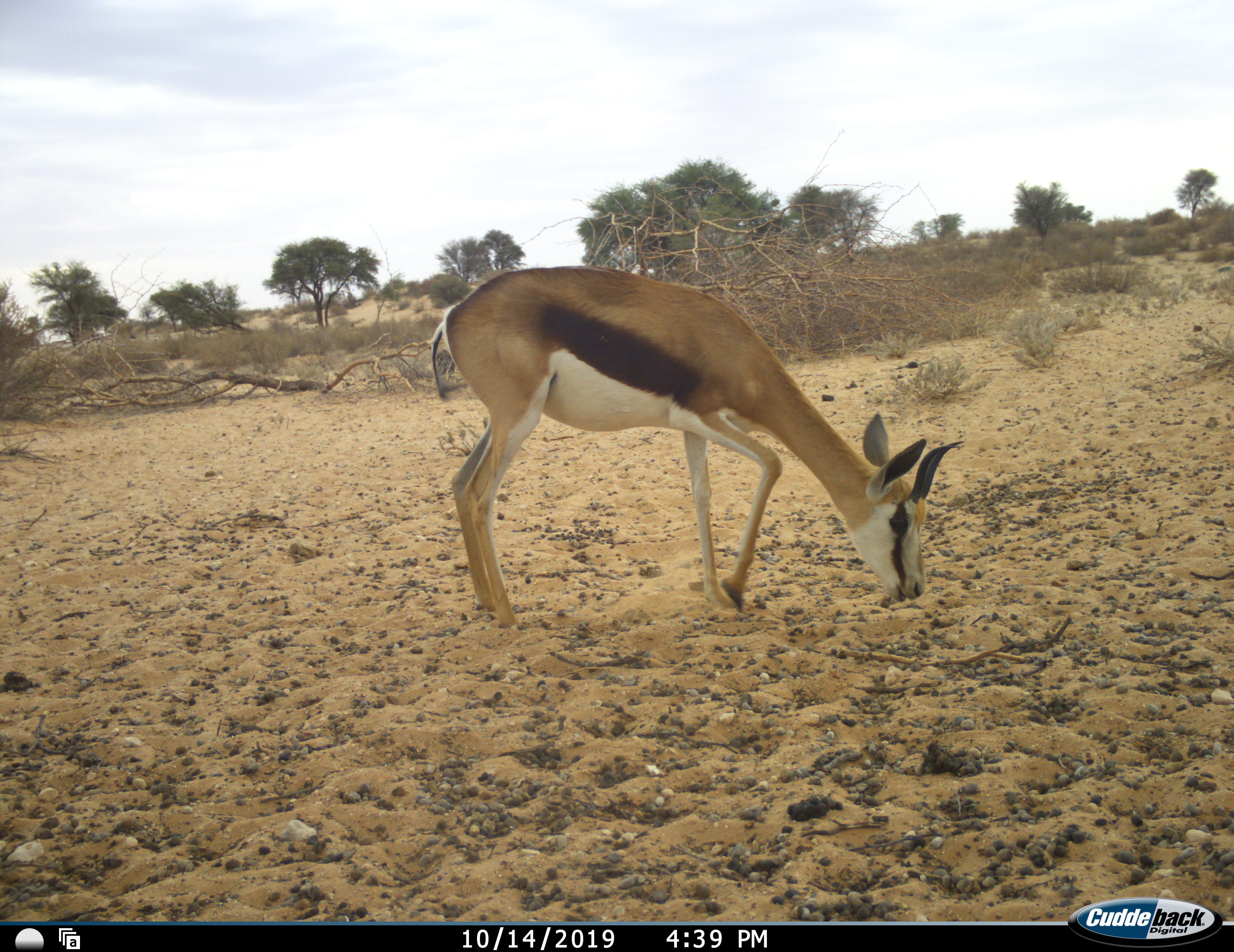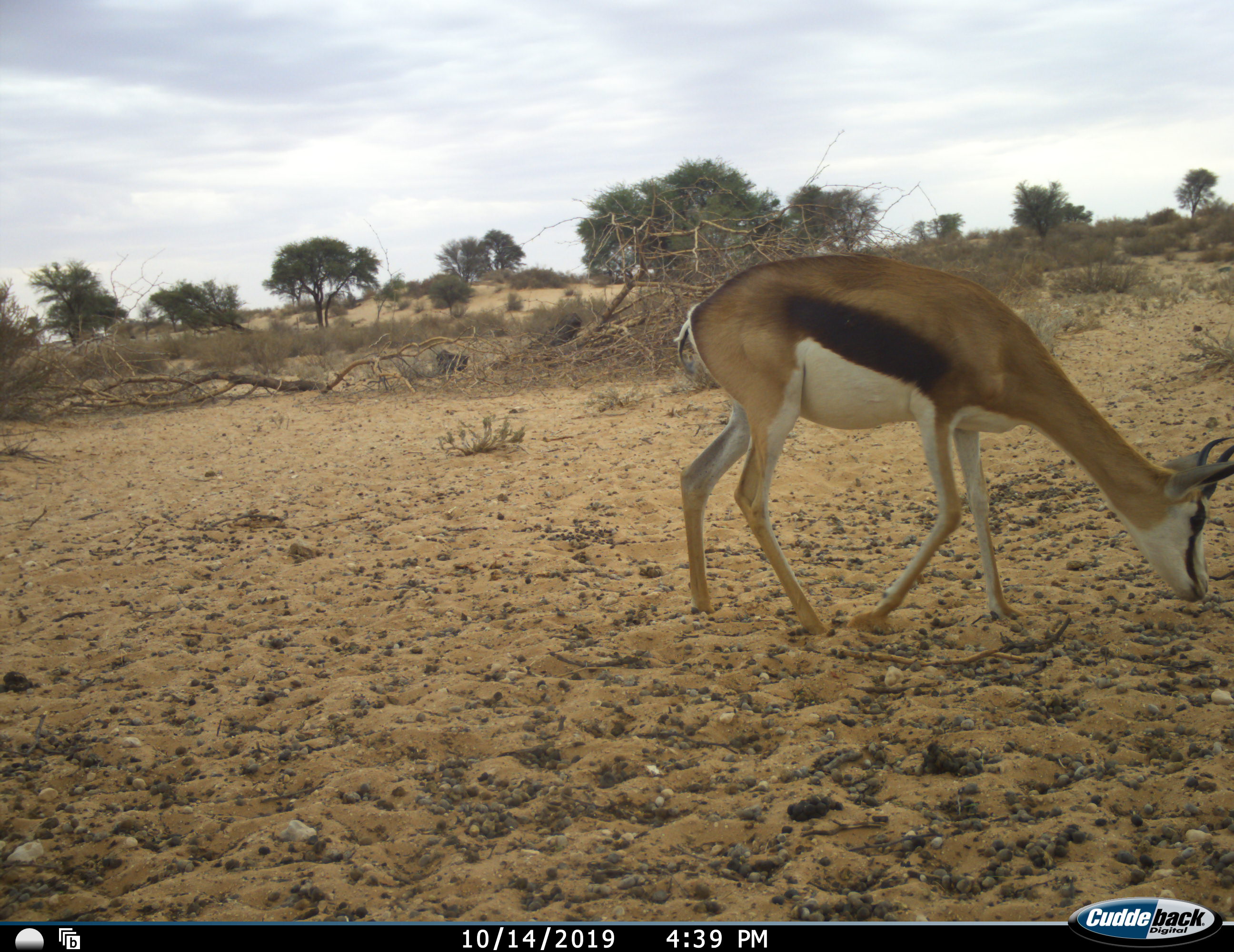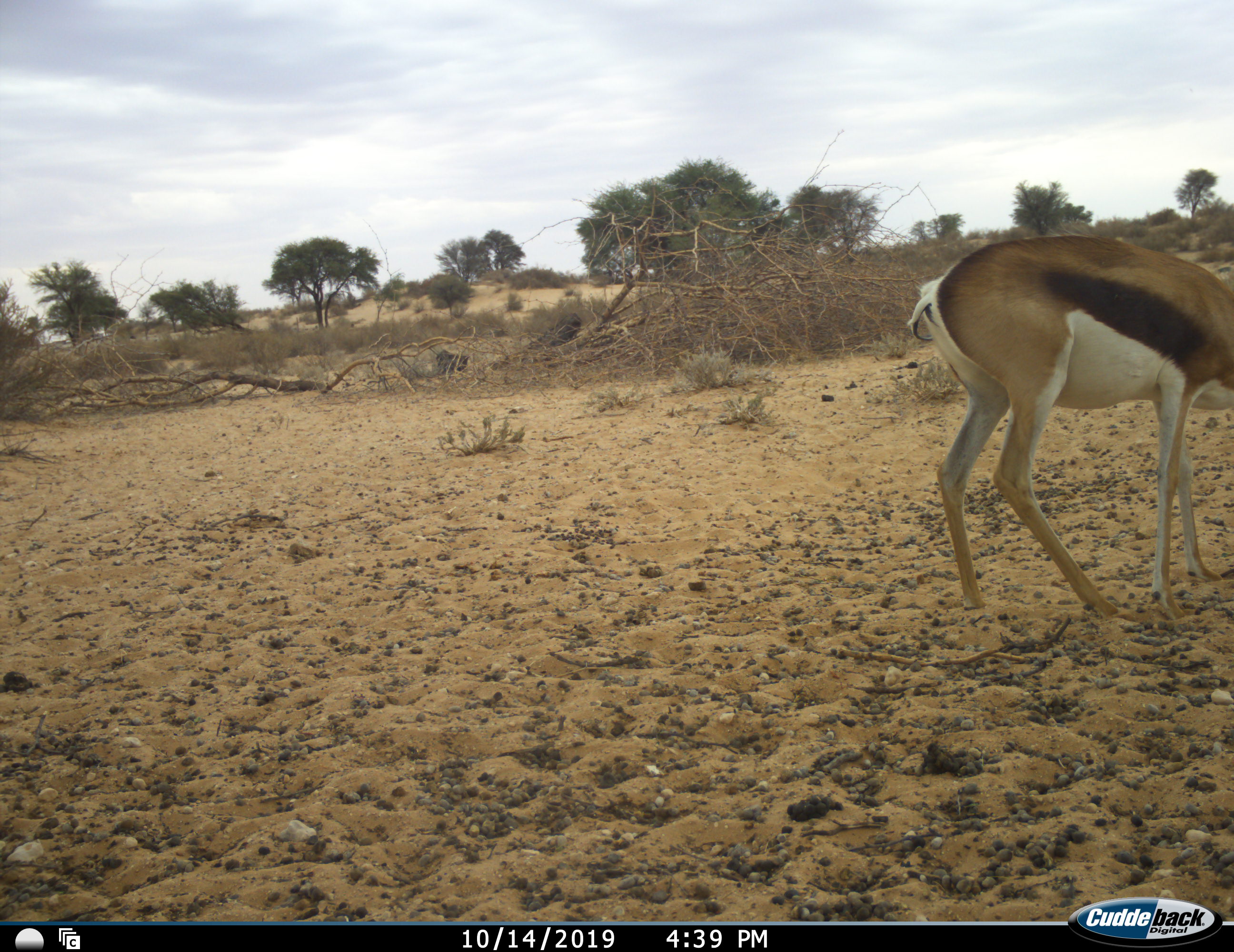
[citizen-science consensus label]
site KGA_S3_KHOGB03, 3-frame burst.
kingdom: Animalia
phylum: Chordata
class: Mammalia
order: Artiodactyla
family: Bovidae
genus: Antidorcas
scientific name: Antidorcas marsupialis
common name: springbok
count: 1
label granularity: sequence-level